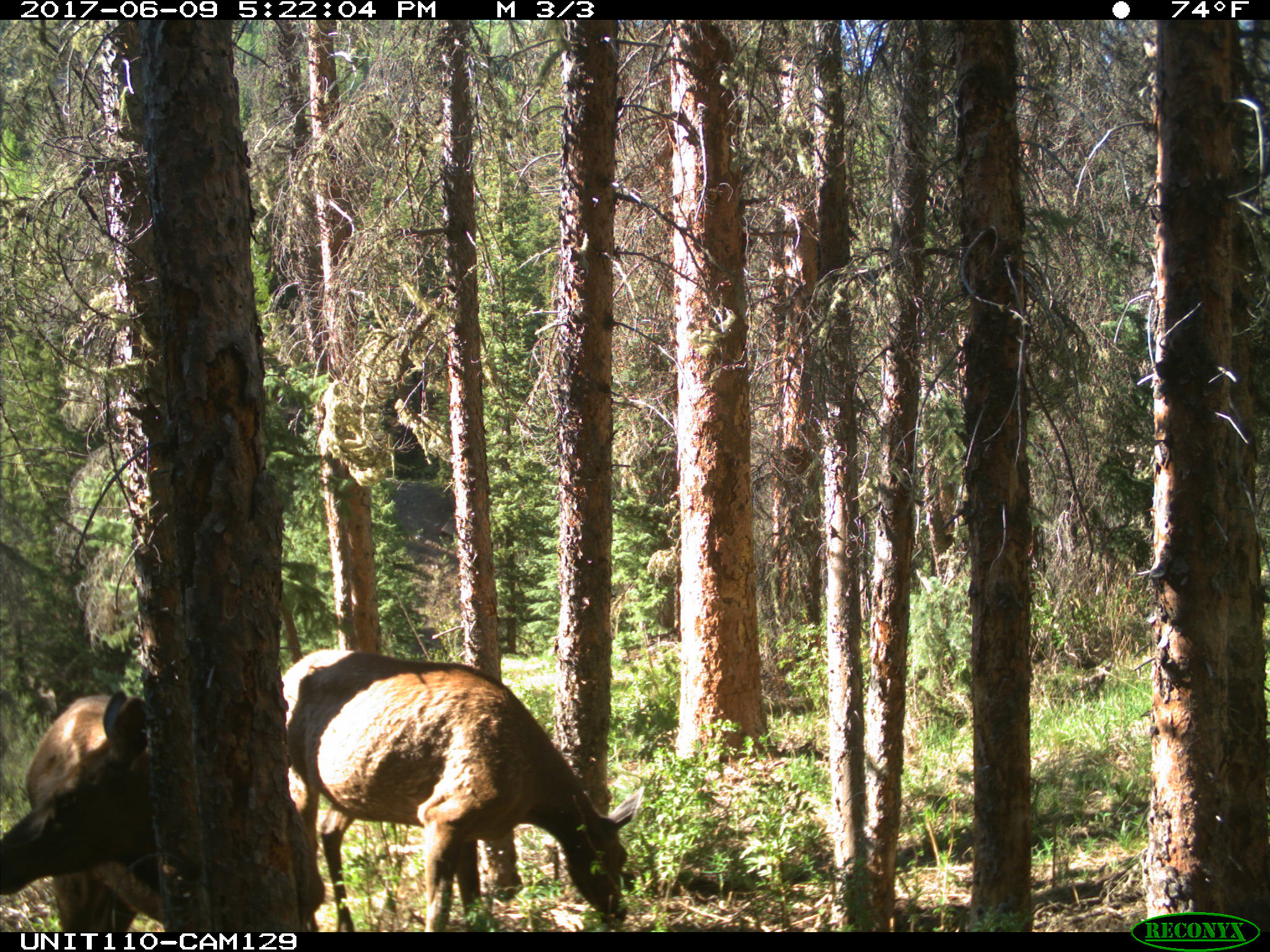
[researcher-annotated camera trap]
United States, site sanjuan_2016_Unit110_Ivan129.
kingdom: Animalia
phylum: Chordata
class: Mammalia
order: Artiodactyla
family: Cervidae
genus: Cervus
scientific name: Cervus elaphus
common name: red deer